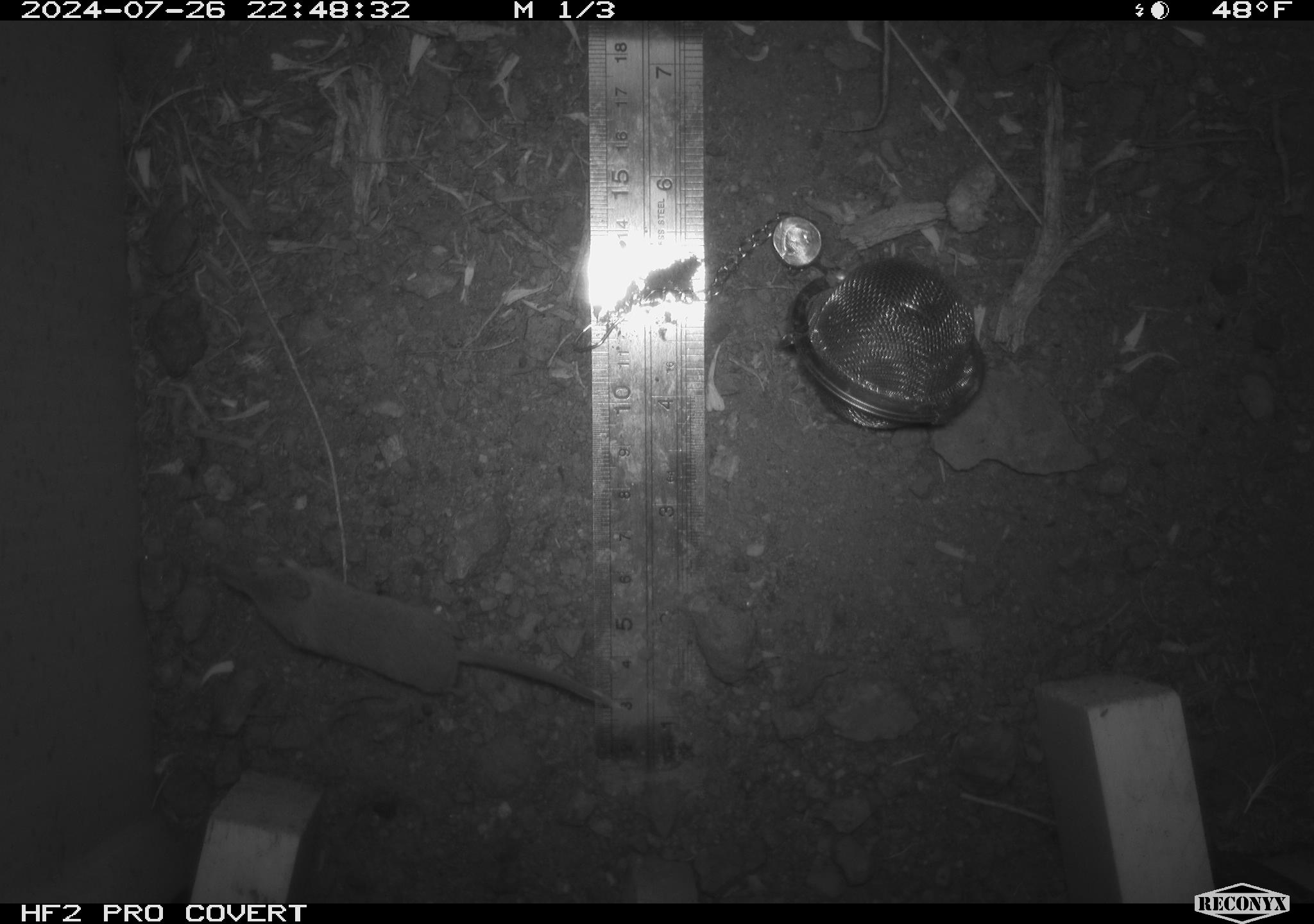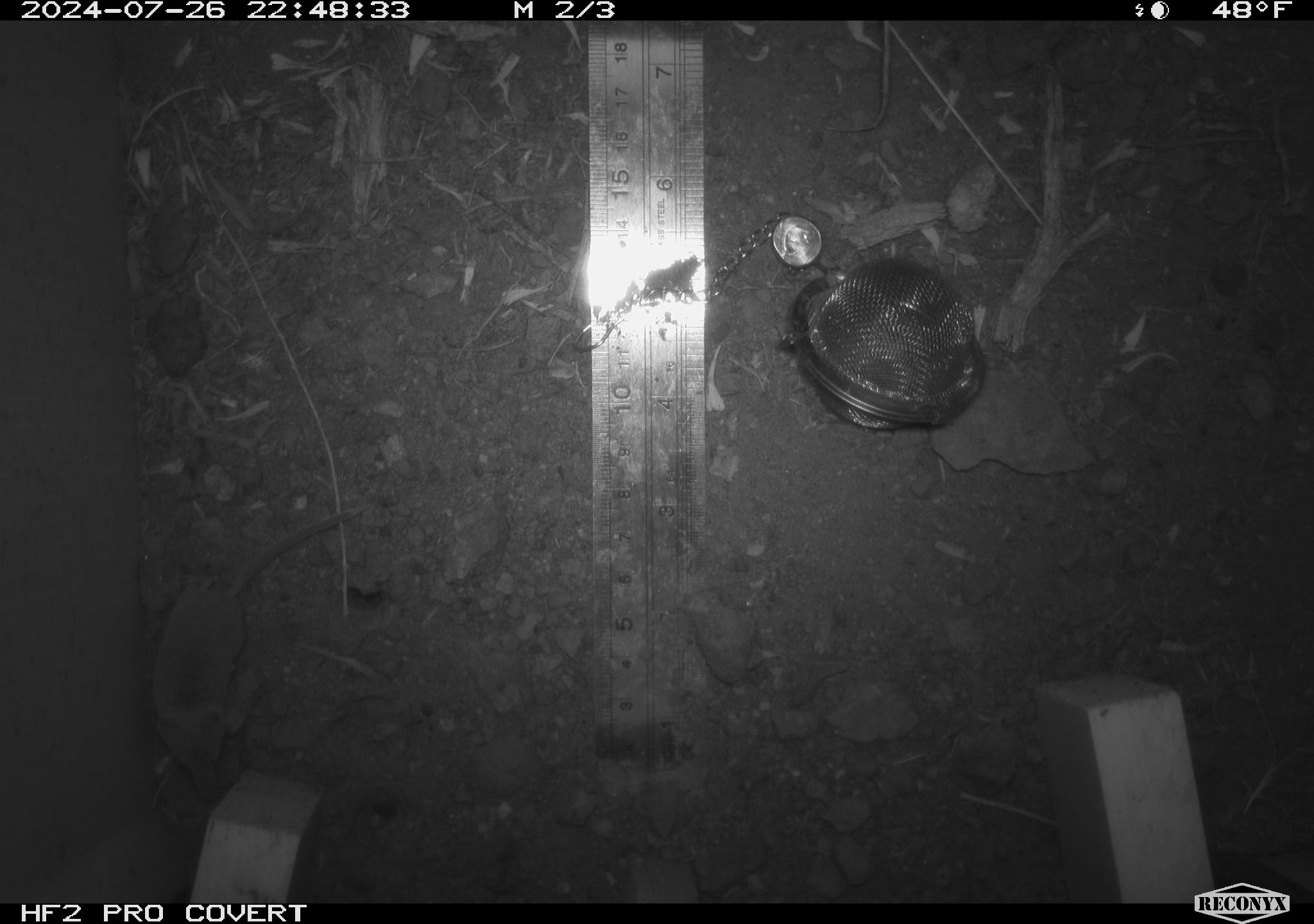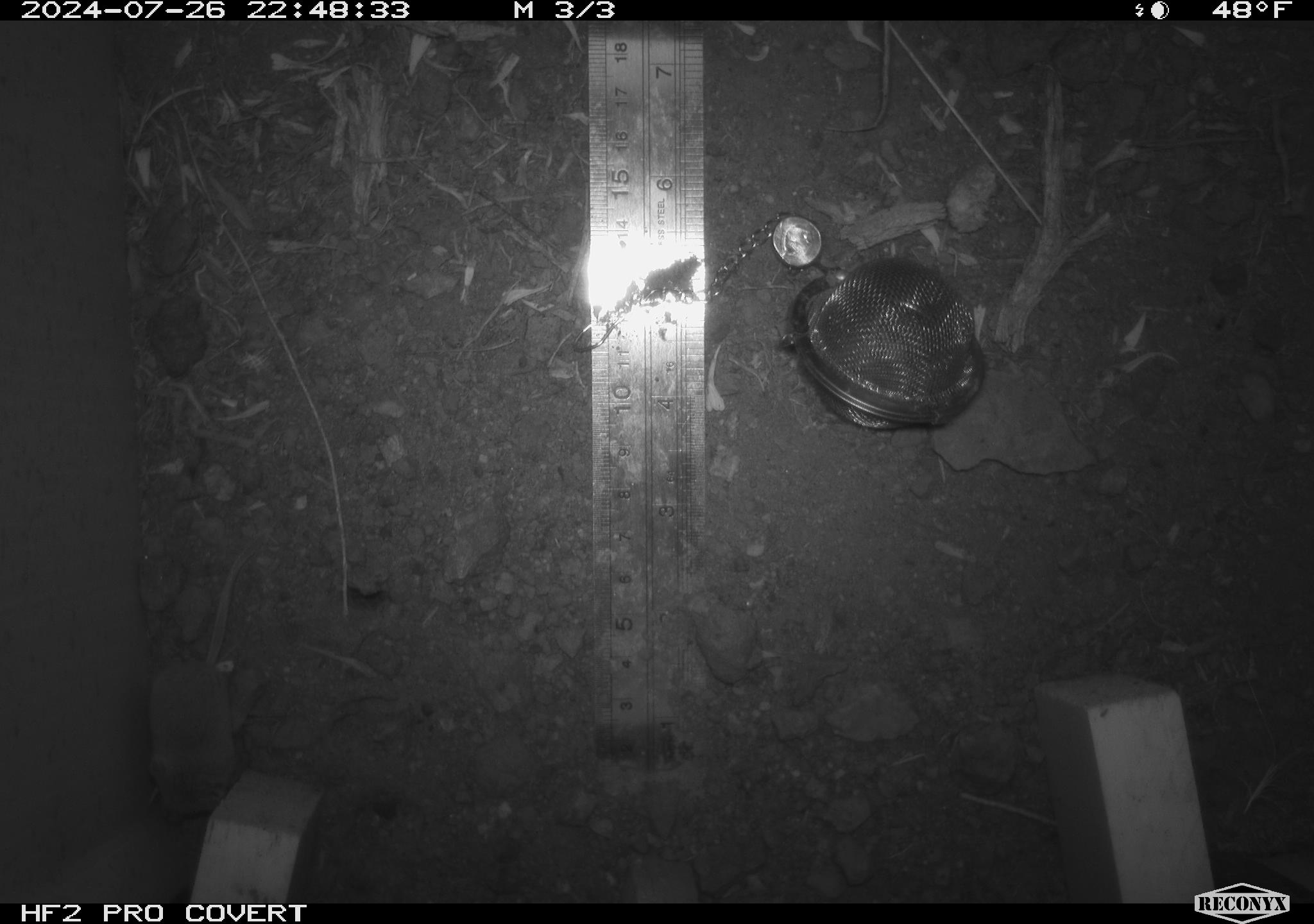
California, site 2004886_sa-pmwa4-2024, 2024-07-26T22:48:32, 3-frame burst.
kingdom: Animalia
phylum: Chordata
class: Mammalia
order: Eulipotyphla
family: Soricidae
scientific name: Soricidae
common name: shrews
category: soricidae family